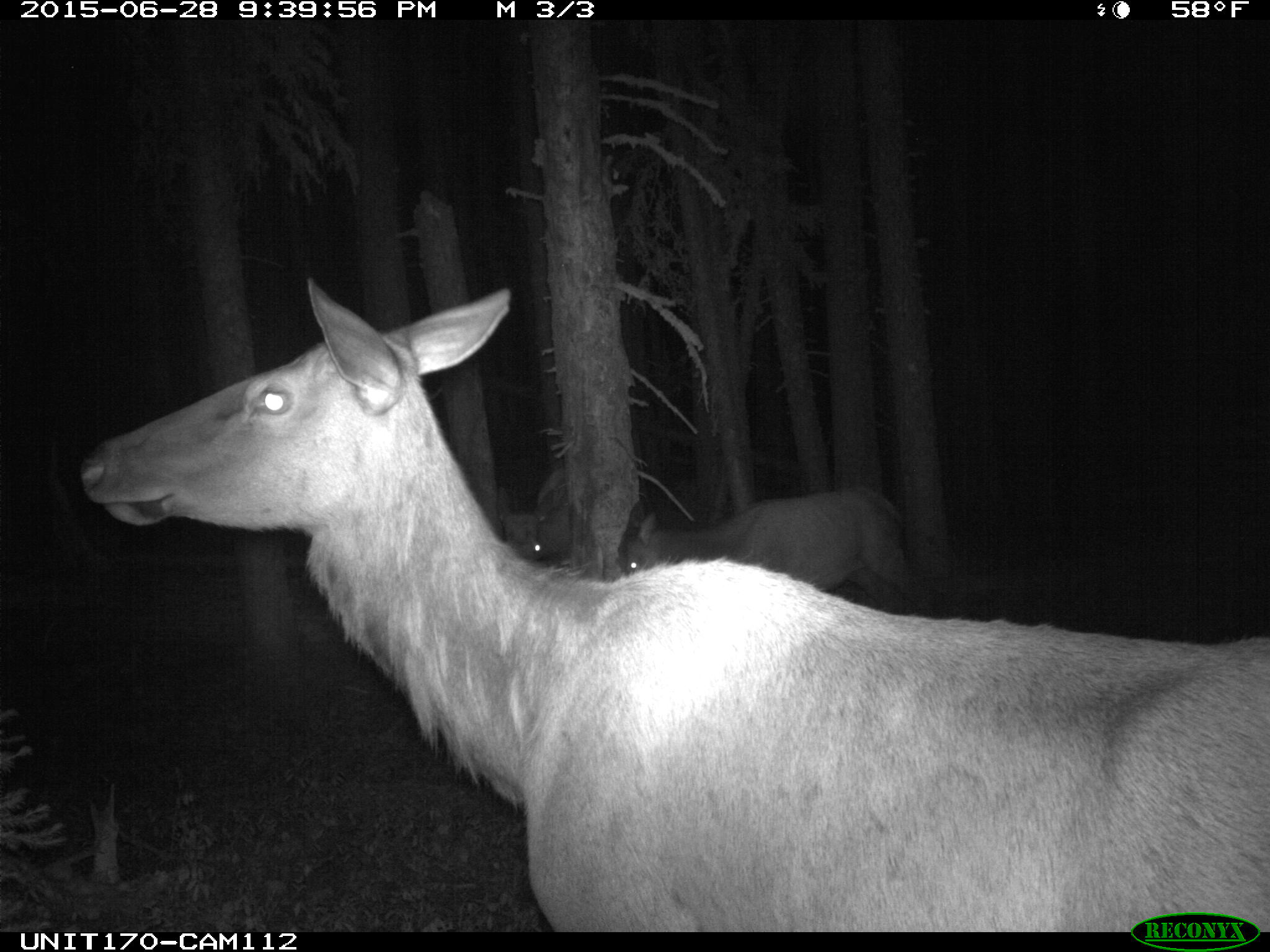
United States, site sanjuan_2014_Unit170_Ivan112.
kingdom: Animalia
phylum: Chordata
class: Mammalia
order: Artiodactyla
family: Cervidae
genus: Cervus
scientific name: Cervus elaphus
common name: red deer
Cervus elaphus (red deer).